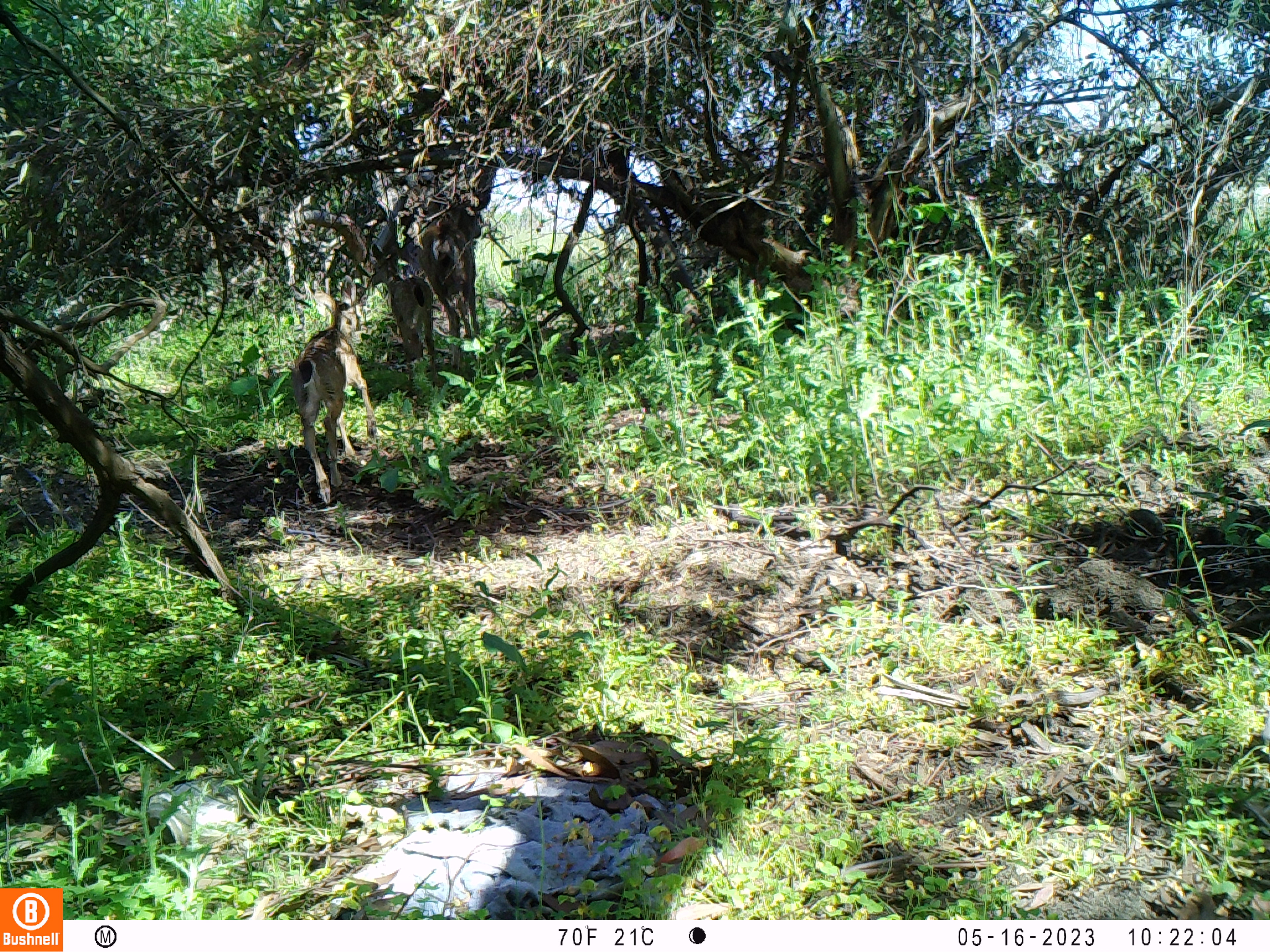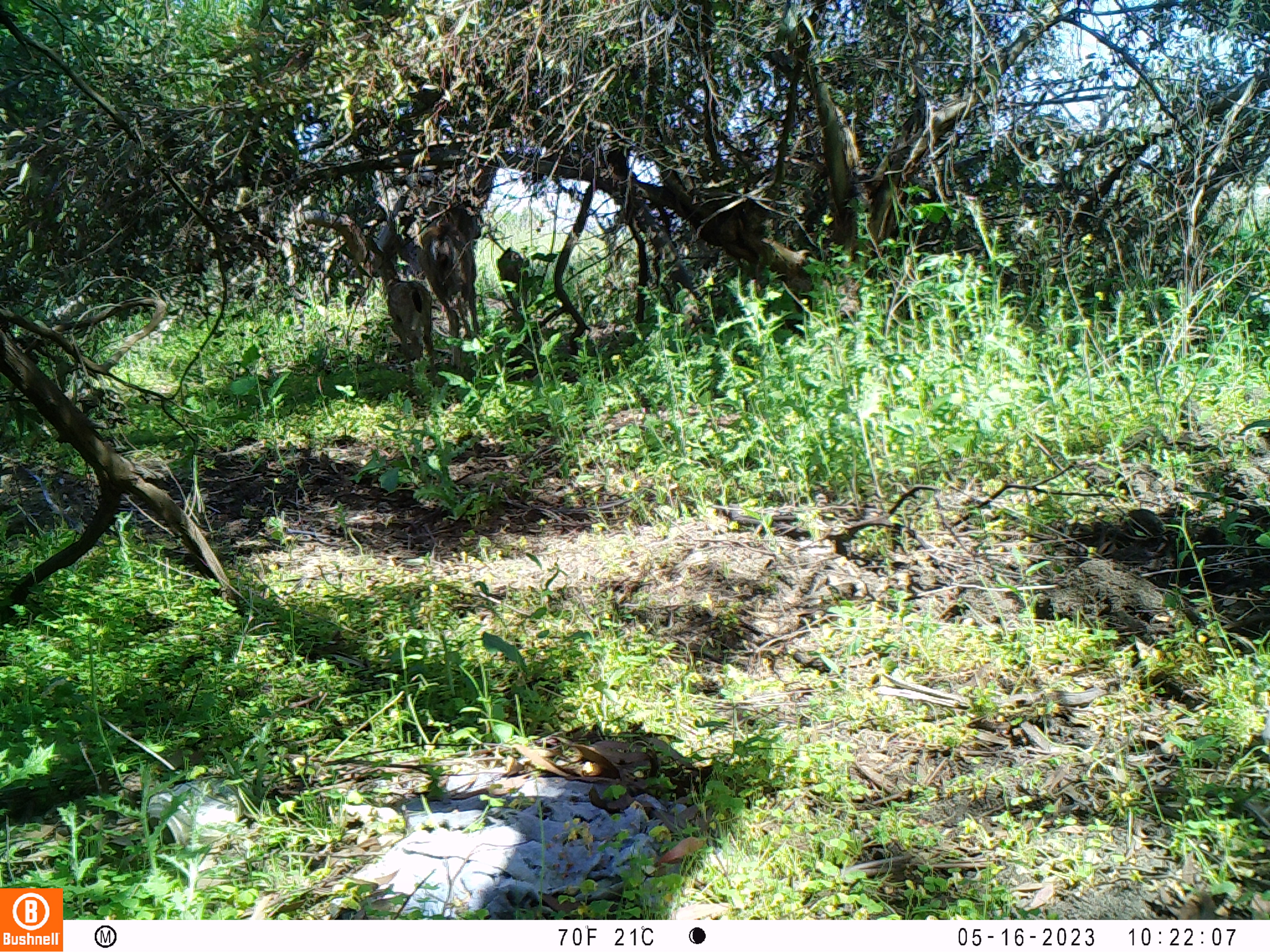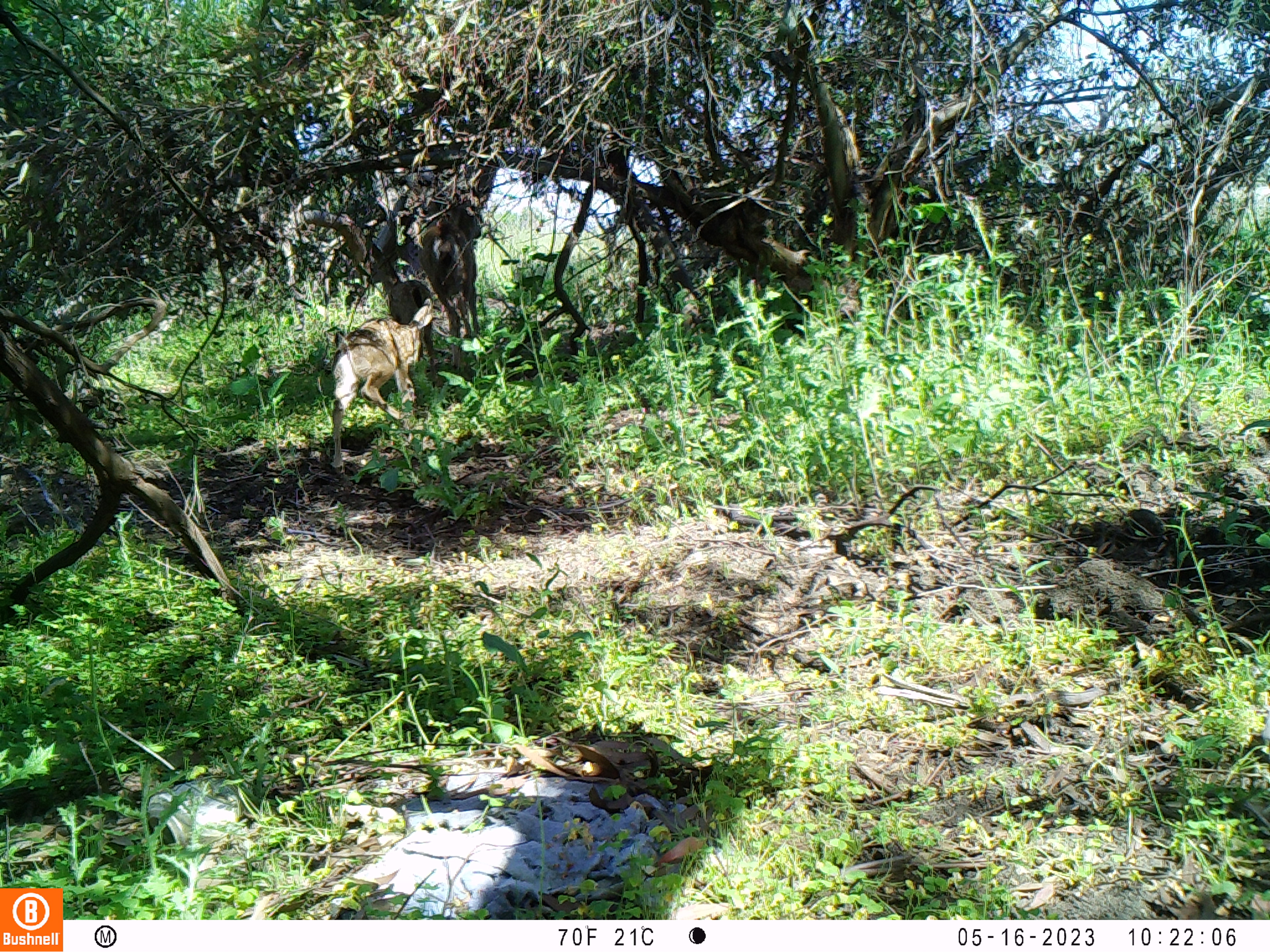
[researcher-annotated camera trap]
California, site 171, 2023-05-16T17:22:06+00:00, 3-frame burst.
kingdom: Animalia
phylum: Chordata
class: Mammalia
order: Artiodactyla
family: Cervidae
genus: Odocoileus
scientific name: Odocoileus hemionus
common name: mule deer